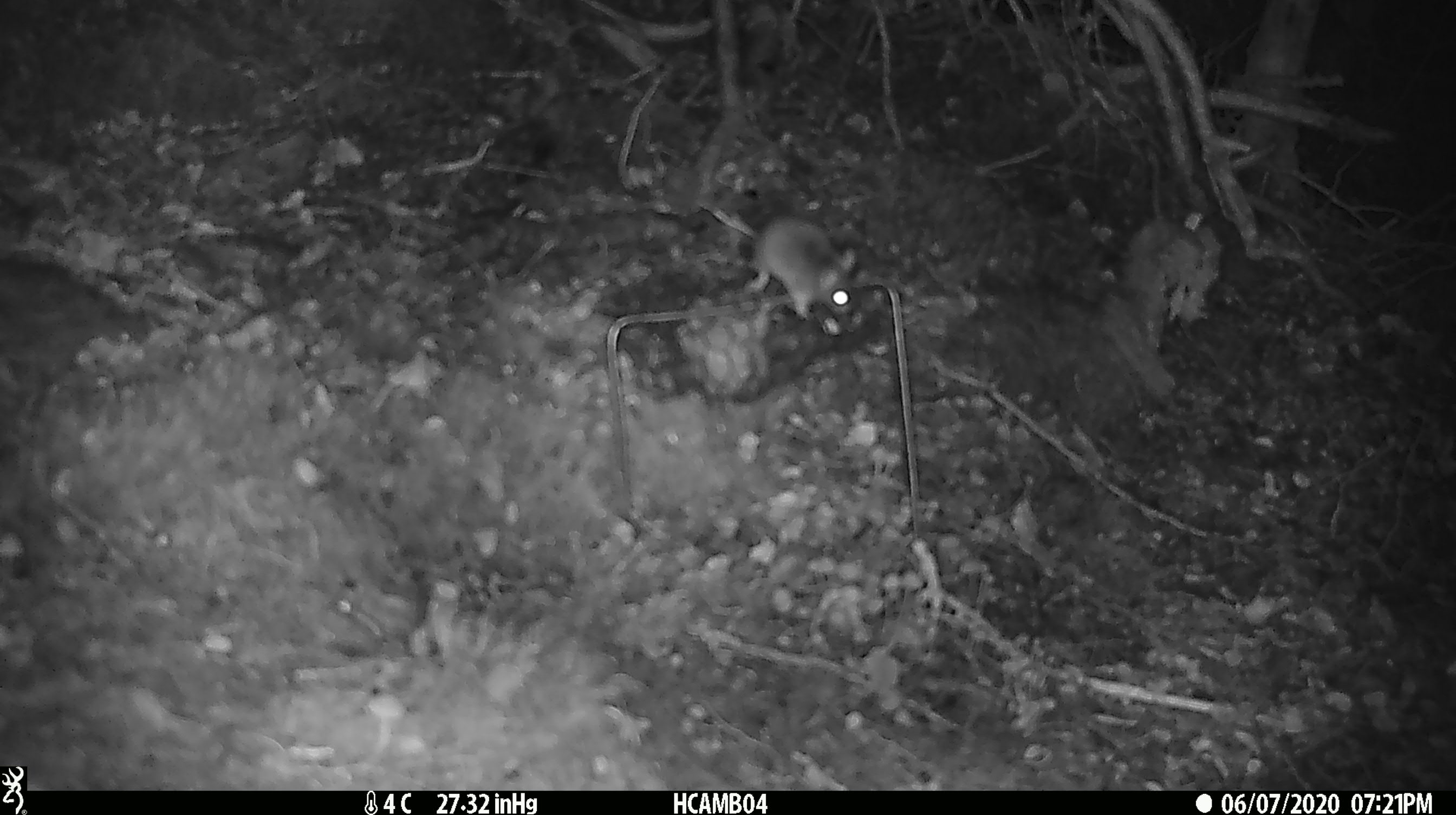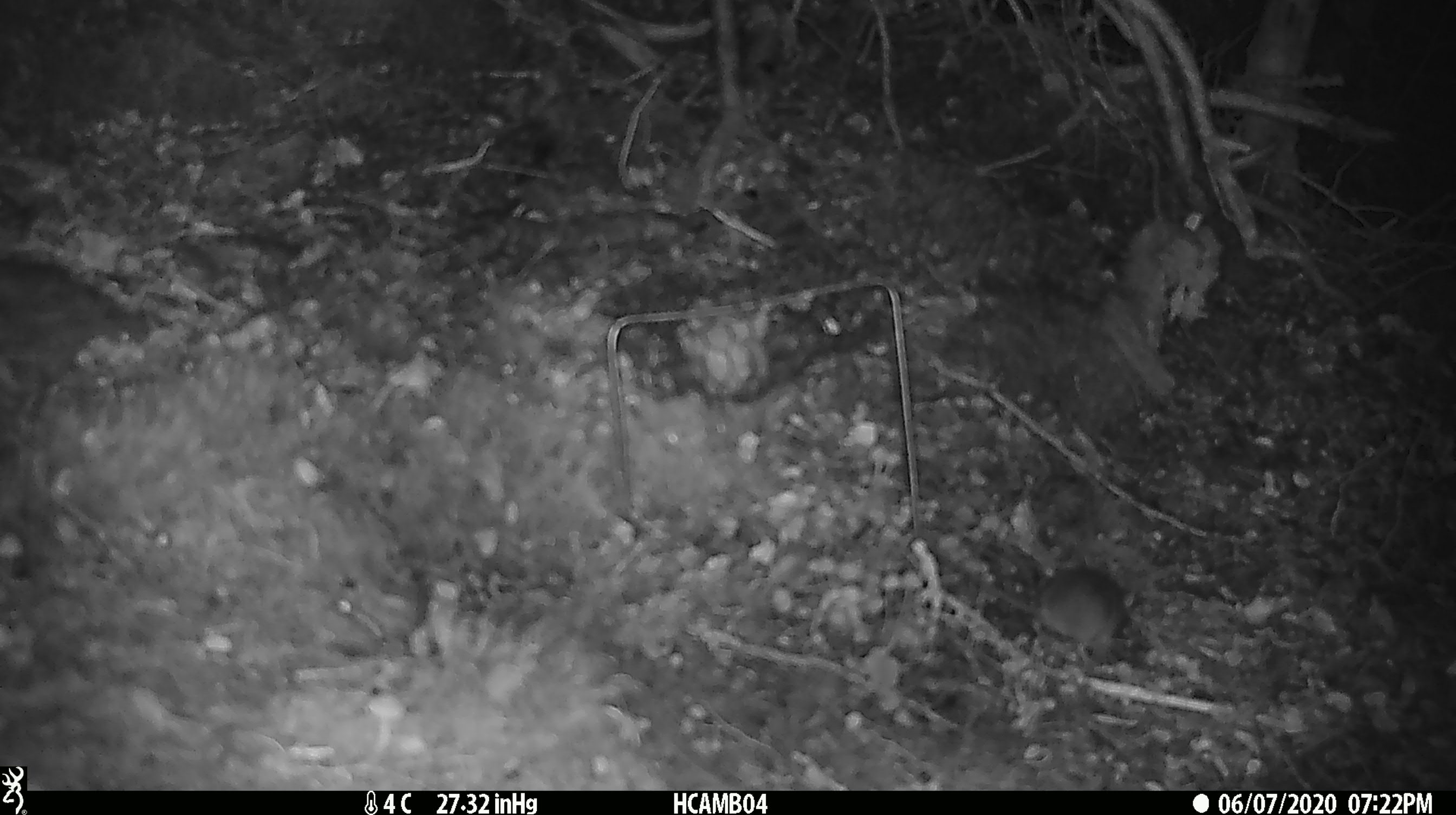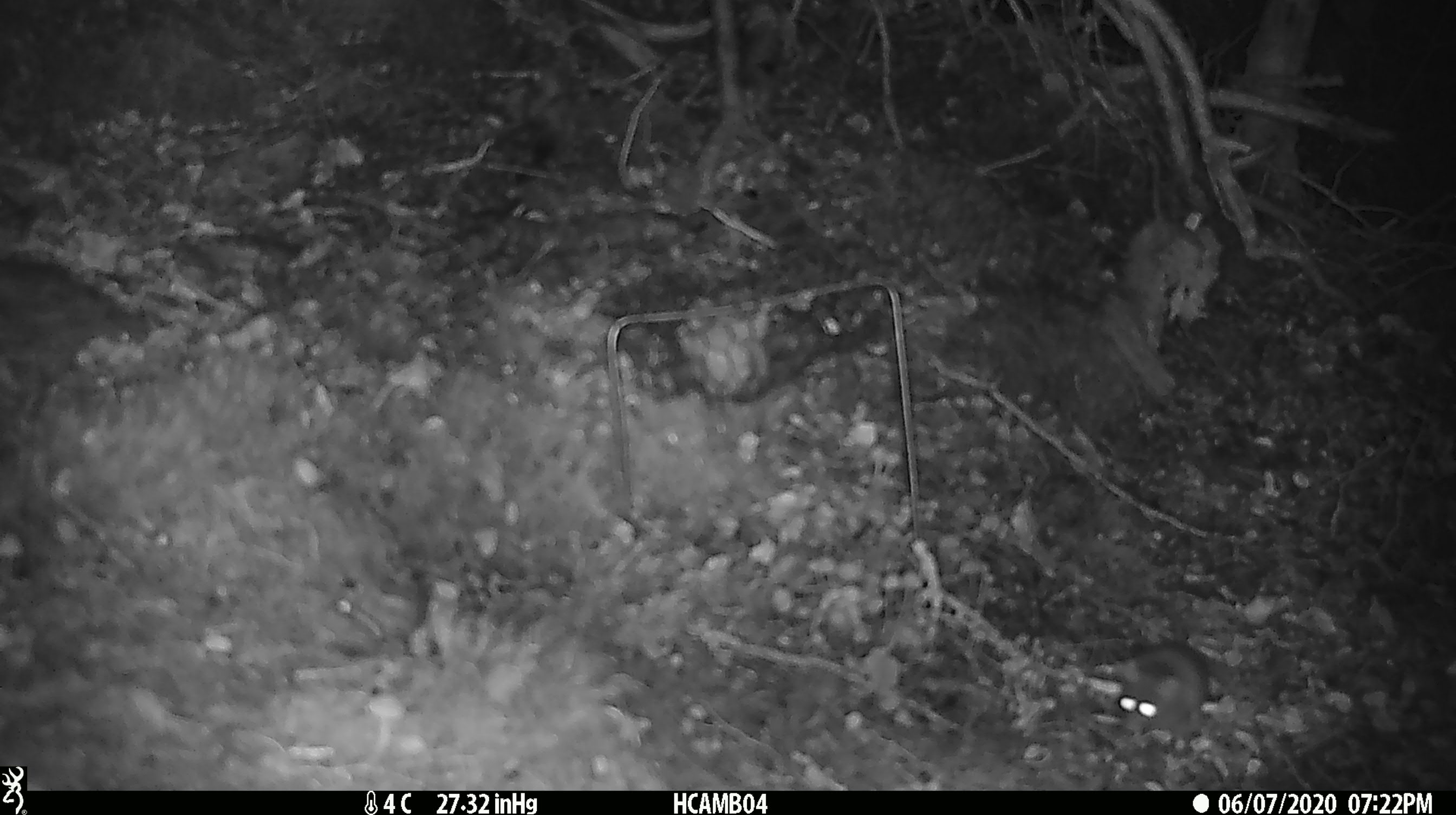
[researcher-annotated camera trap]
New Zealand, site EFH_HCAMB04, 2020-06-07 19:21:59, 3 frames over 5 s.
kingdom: Animalia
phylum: Chordata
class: Mammalia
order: Rodentia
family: Muridae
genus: Mus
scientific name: Mus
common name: mouse